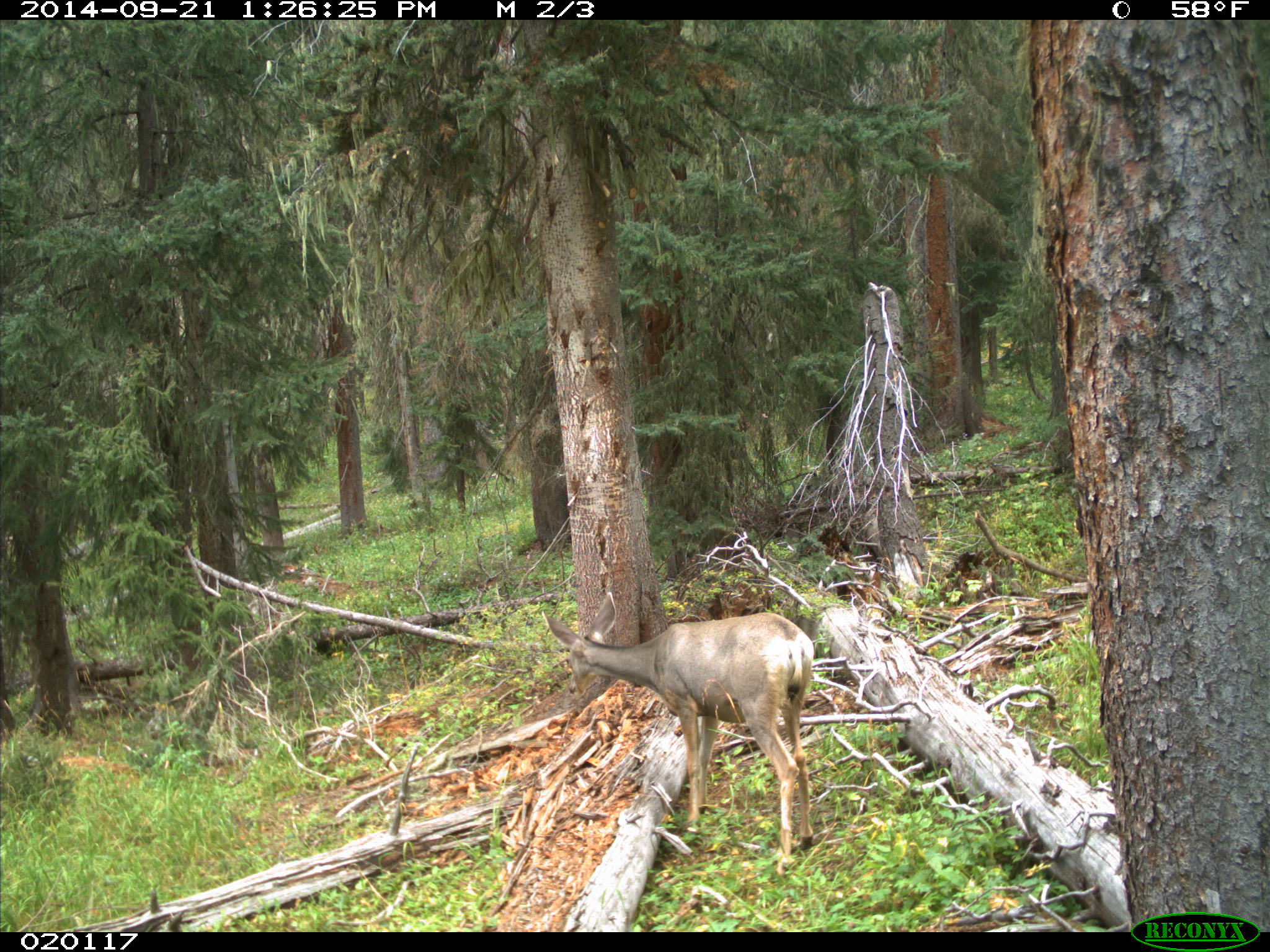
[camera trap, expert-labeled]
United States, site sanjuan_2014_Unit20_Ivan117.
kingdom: Animalia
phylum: Chordata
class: Mammalia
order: Artiodactyla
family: Cervidae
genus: Odocoileus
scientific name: Odocoileus hemionus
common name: mule deer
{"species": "Odocoileus hemionus (mule deer)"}